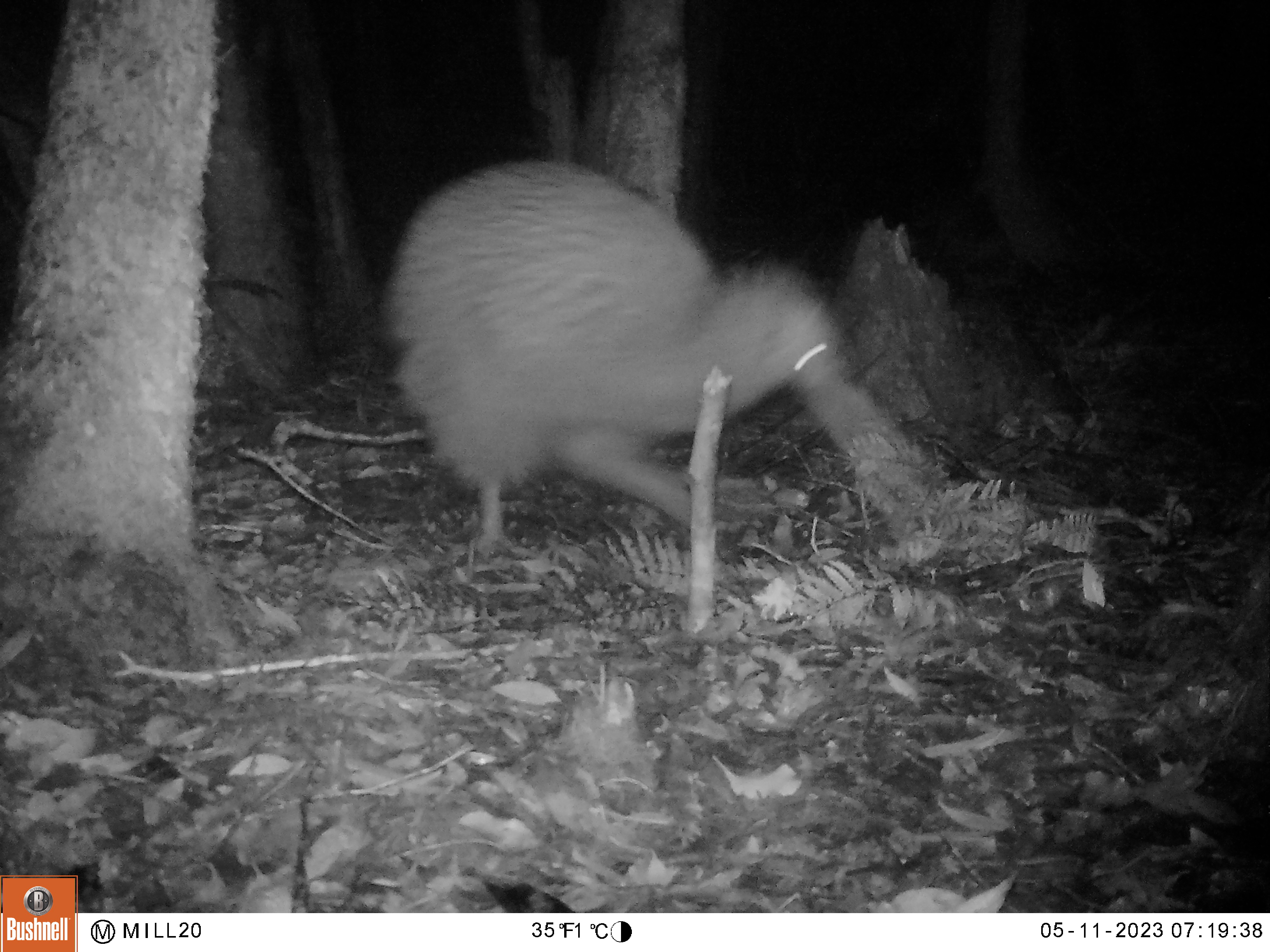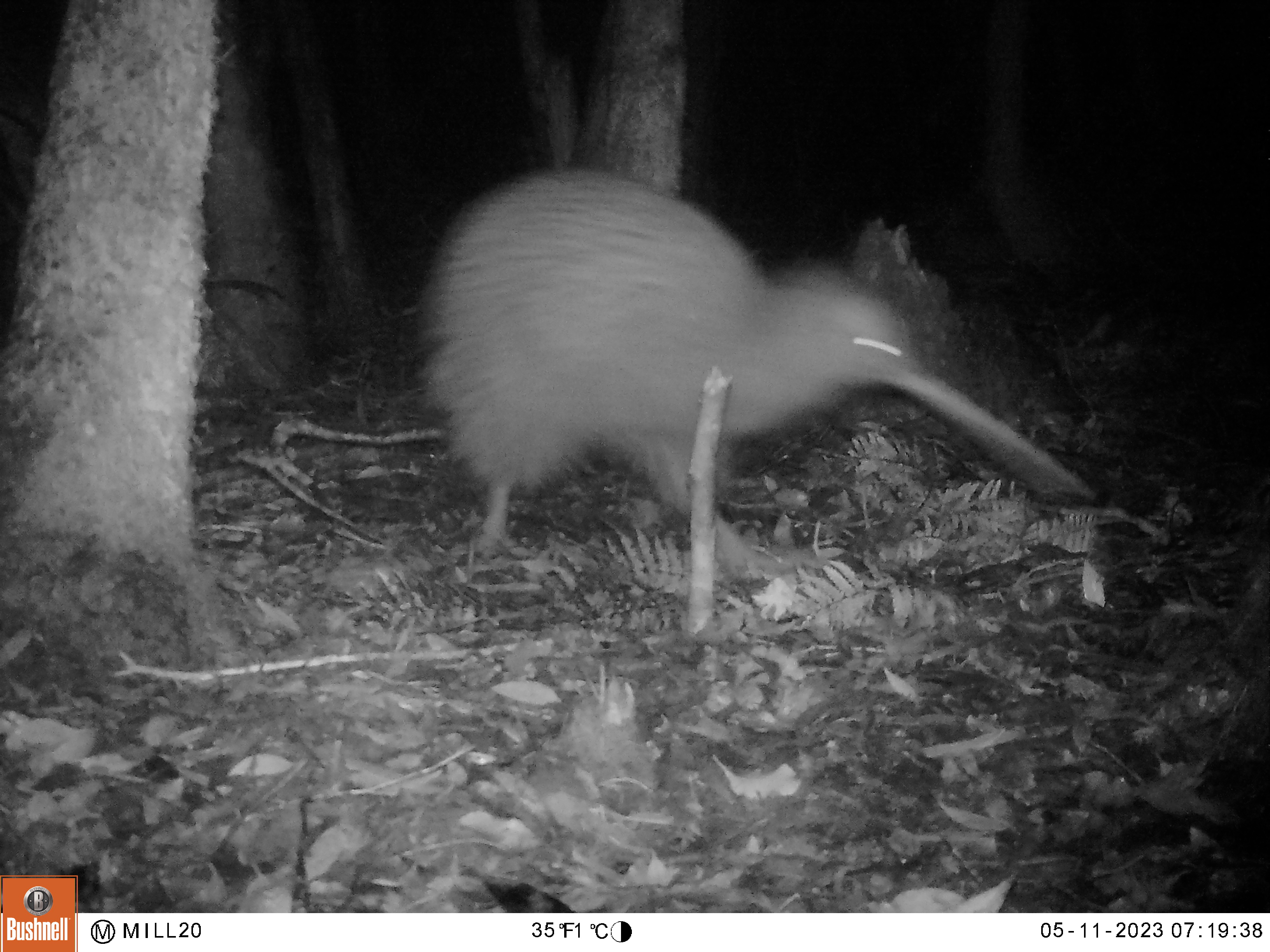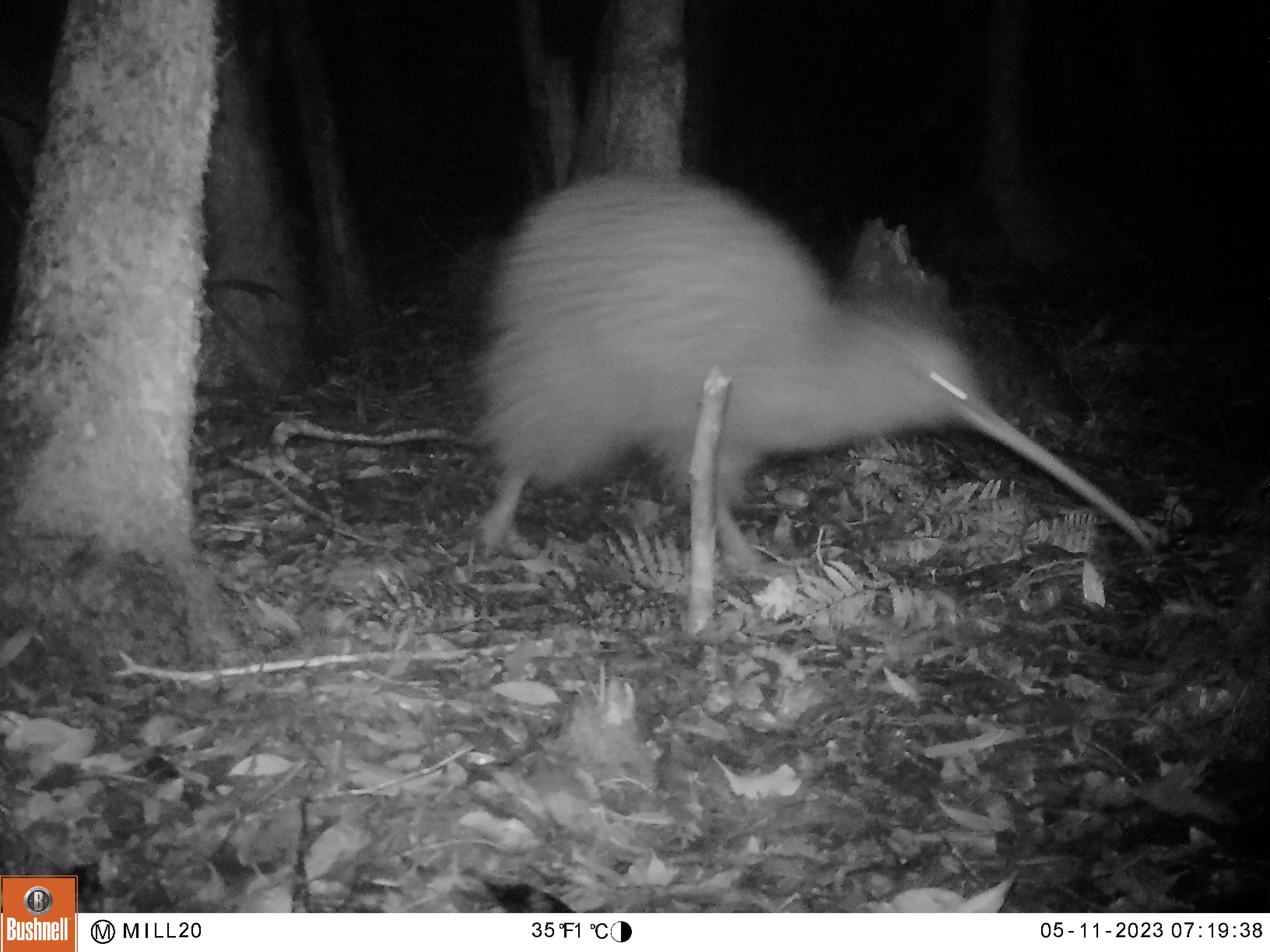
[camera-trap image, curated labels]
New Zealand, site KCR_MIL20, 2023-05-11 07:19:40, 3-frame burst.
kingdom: Animalia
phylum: Chordata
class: Aves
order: Apterygiformes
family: Apterygidae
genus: Apteryx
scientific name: Apteryx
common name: kiwi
Kiwi (Apteryx).